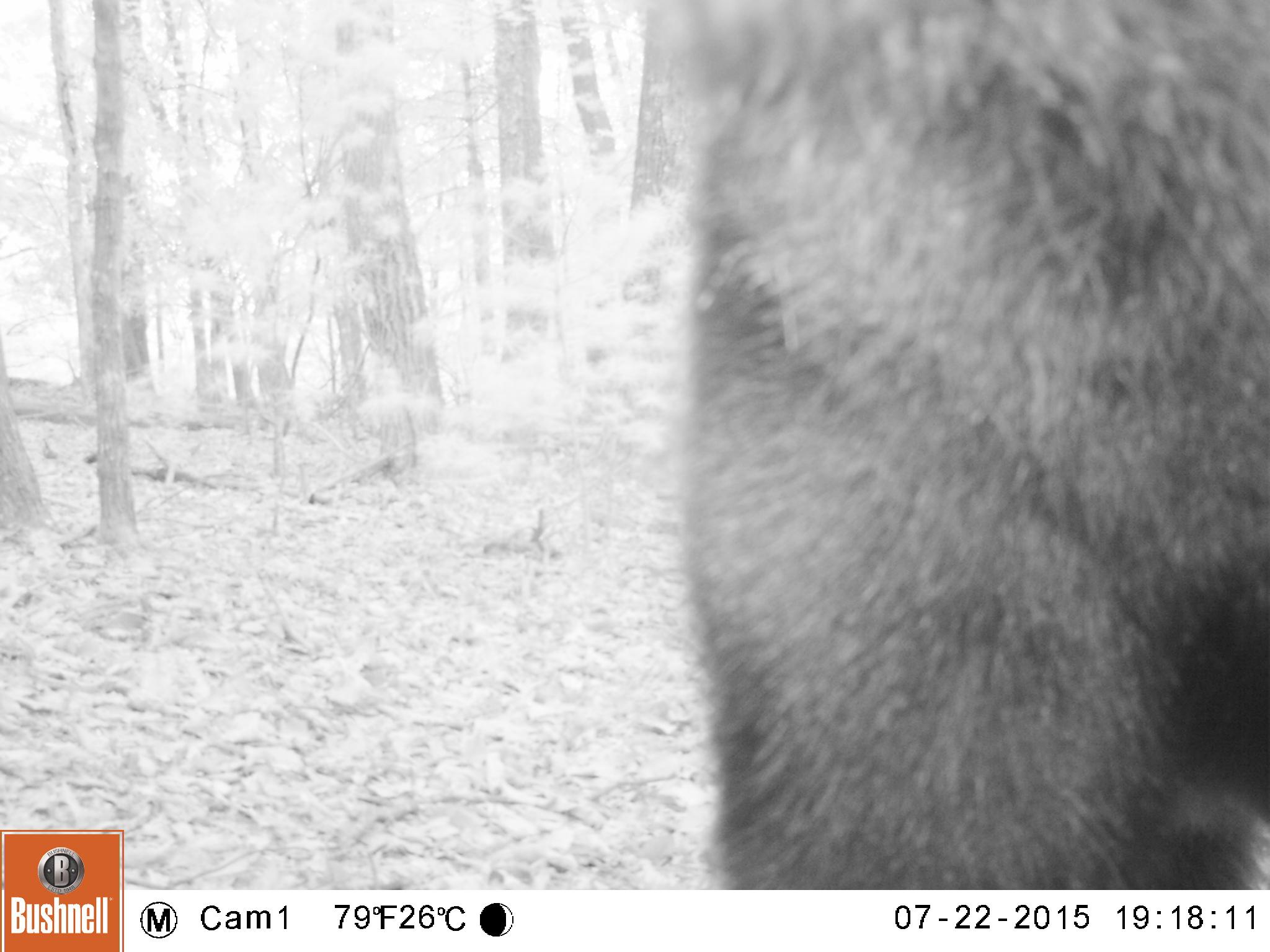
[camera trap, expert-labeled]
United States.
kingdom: Animalia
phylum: Chordata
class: Mammalia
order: Carnivora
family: Ursidae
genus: Ursus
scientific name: Ursus americanus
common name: american black bear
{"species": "American Black Bear (Ursus americanus)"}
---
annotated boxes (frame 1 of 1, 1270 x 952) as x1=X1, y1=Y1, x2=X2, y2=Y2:
American Black Bear: x1=650, y1=2, x2=1259, y2=890